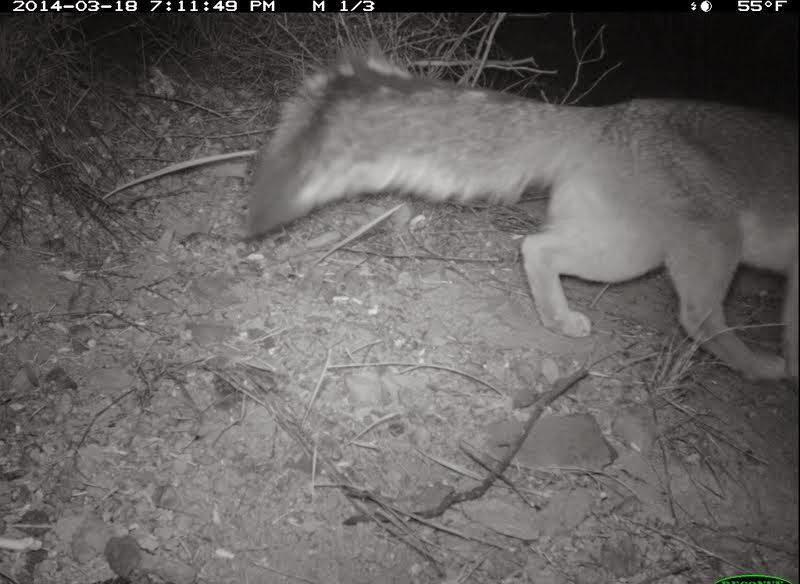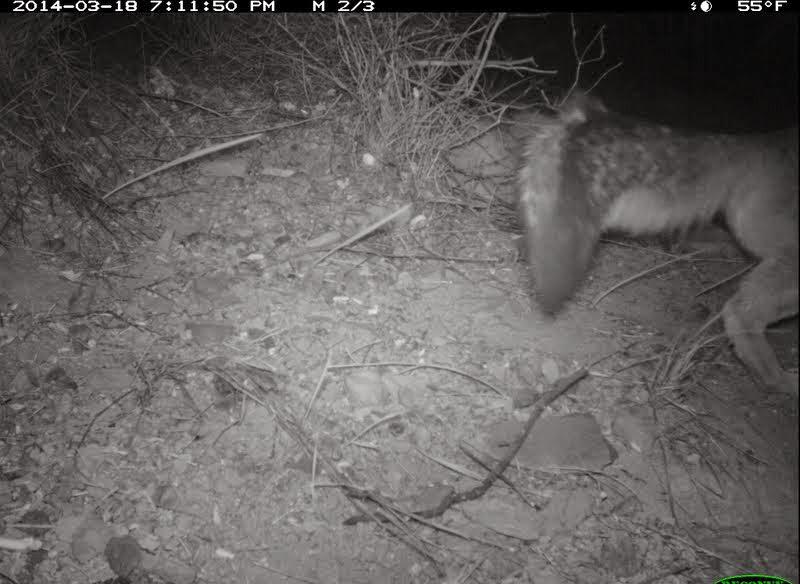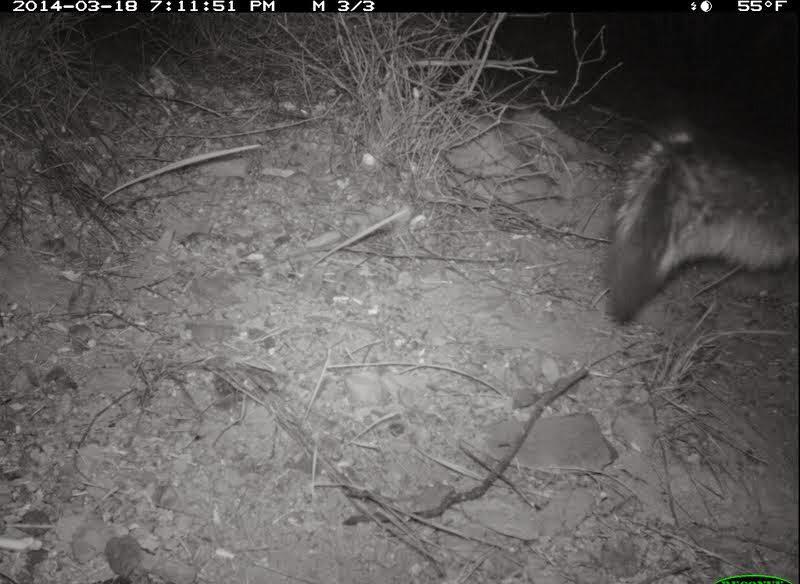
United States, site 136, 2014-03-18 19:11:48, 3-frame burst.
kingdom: Animalia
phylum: Chordata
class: Mammalia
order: Carnivora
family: Canidae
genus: Urocyon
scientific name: Urocyon cinereoargenteus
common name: gray fox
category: fox